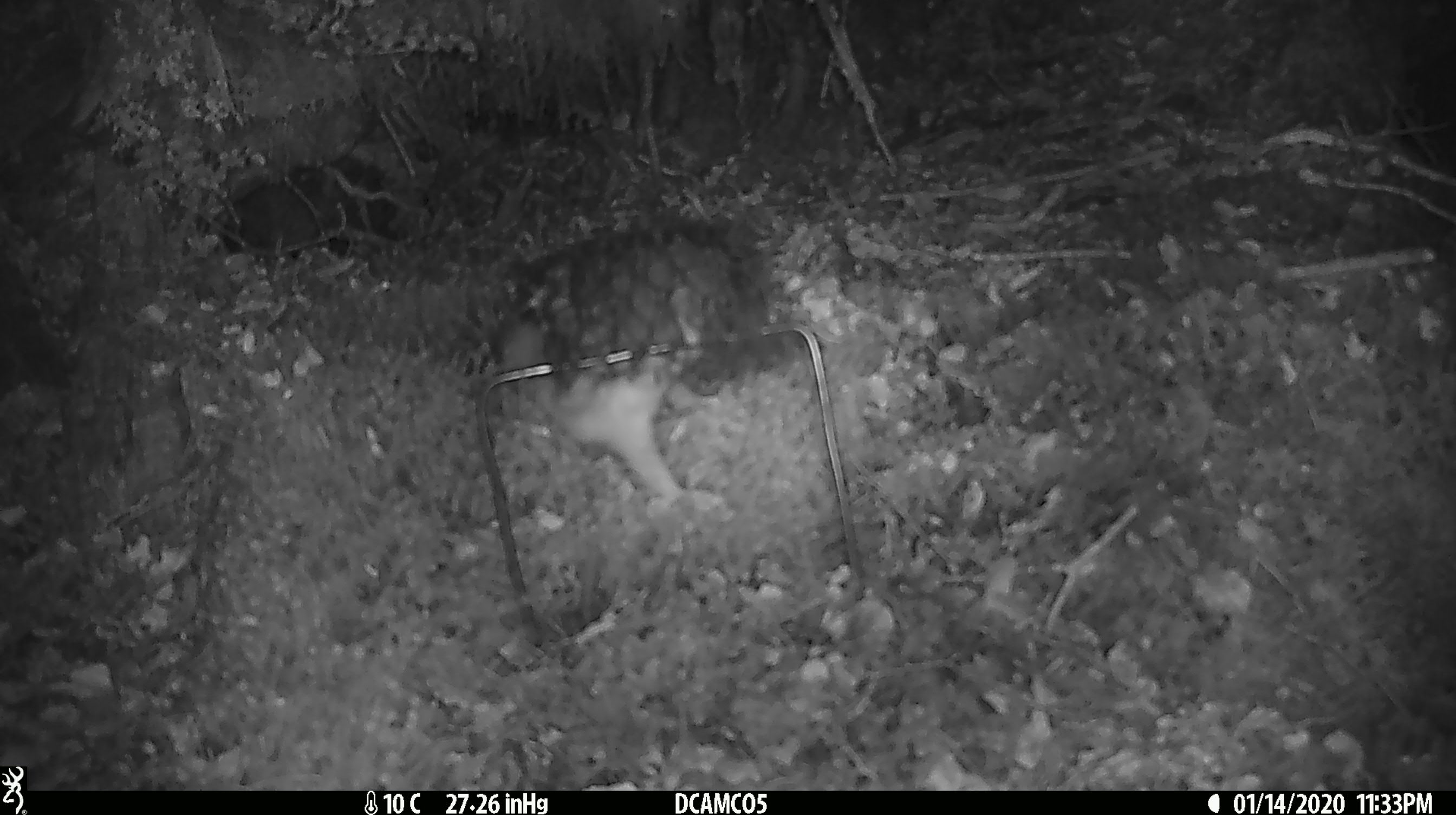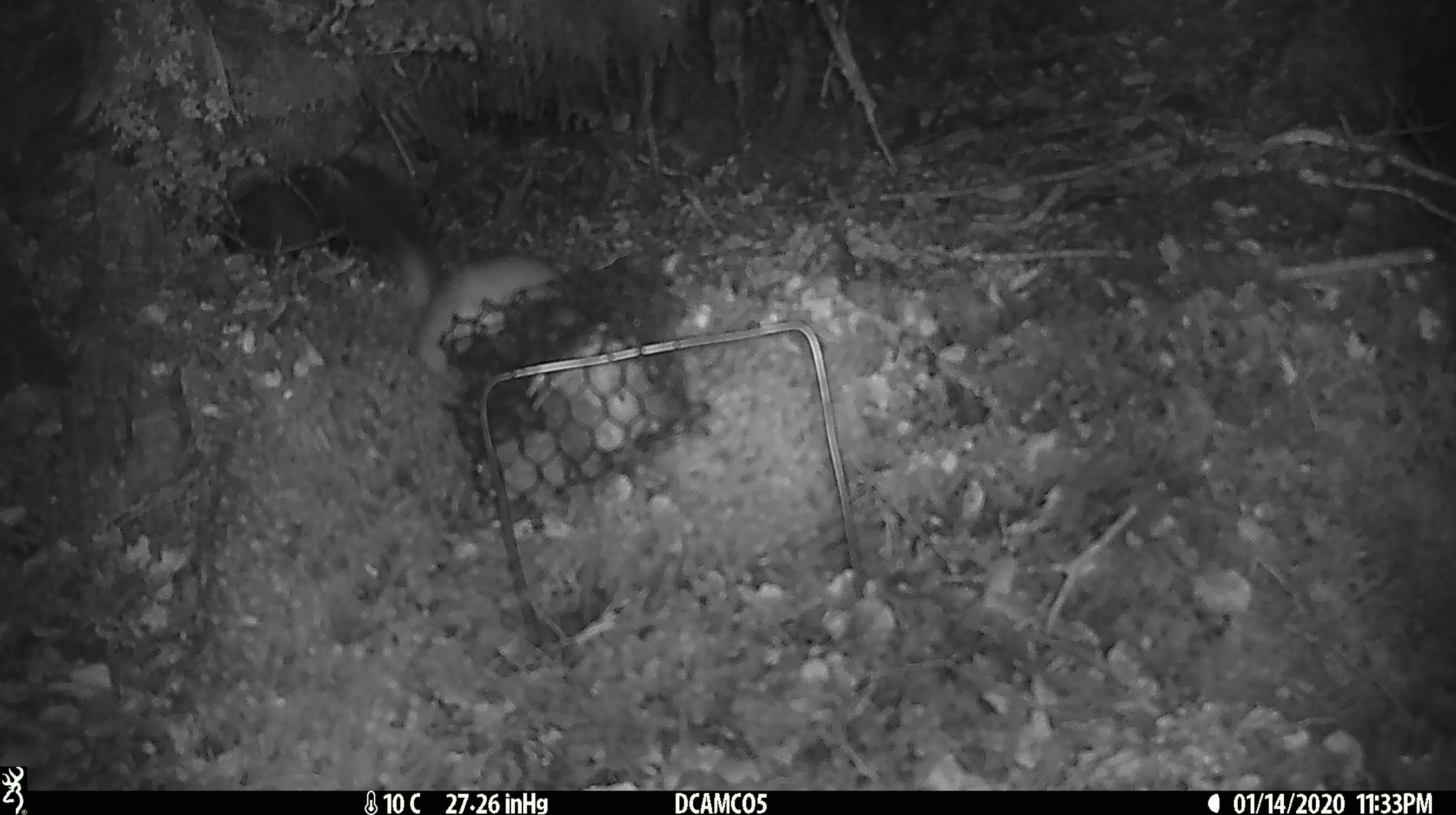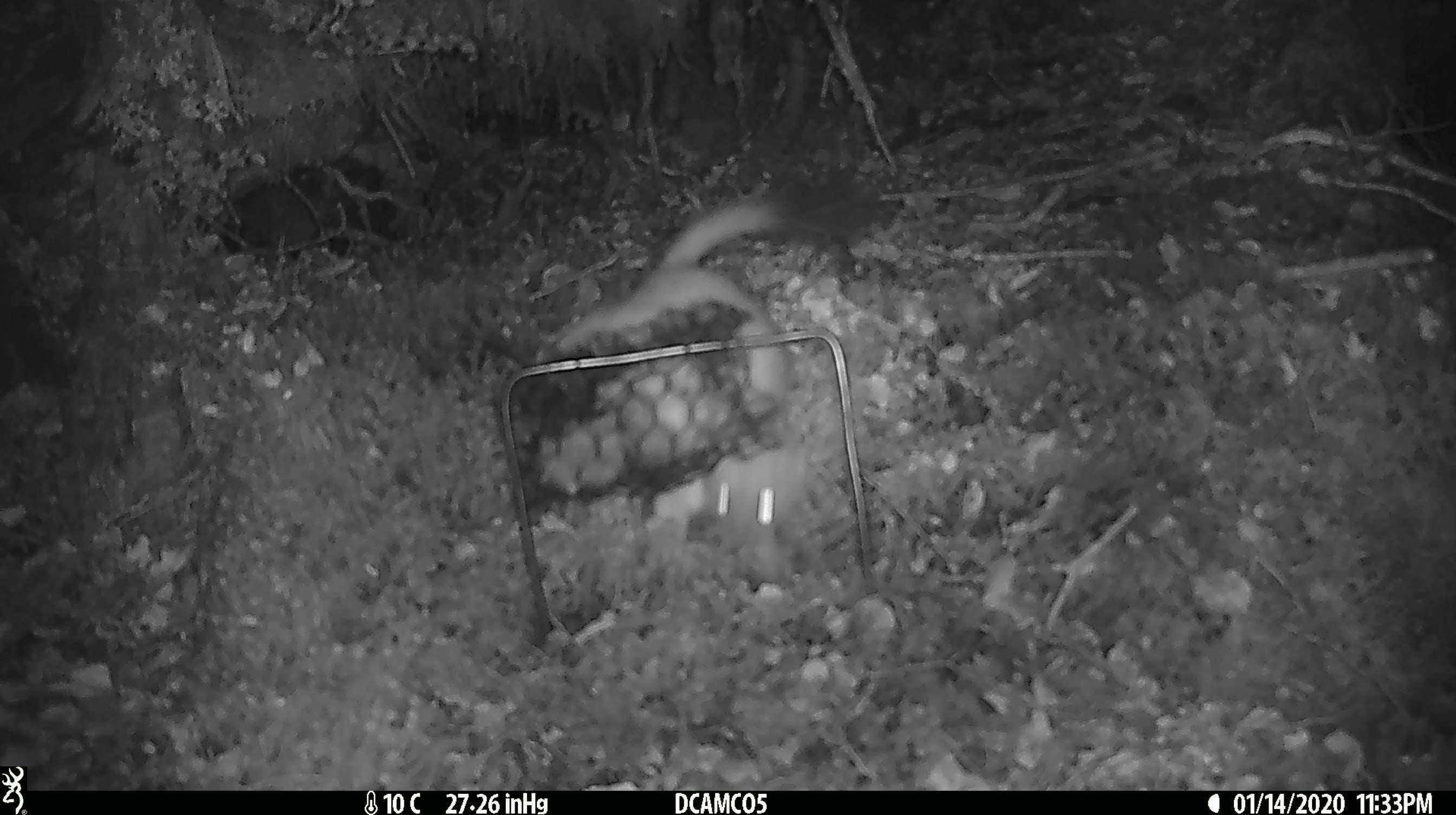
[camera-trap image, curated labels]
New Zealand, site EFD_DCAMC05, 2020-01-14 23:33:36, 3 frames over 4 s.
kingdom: Animalia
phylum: Chordata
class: Mammalia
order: Carnivora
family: Mustelidae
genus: Mustela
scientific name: Mustela erminea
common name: stoat